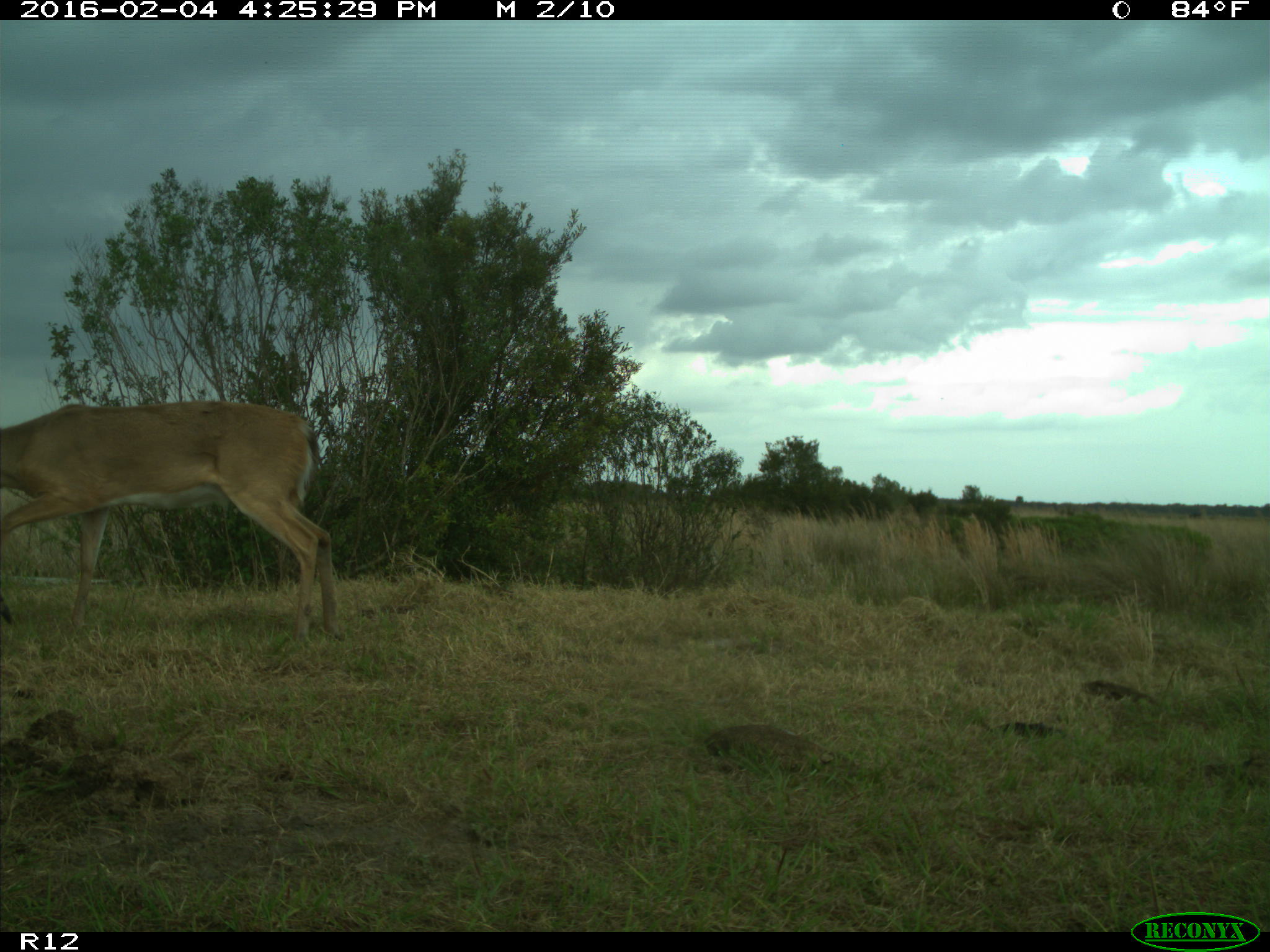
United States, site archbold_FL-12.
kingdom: Animalia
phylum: Chordata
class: Mammalia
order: Artiodactyla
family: Cervidae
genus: Odocoileus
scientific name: Odocoileus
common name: deer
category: unidentified deer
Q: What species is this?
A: Unidentified deer (deer) (Odocoileus).